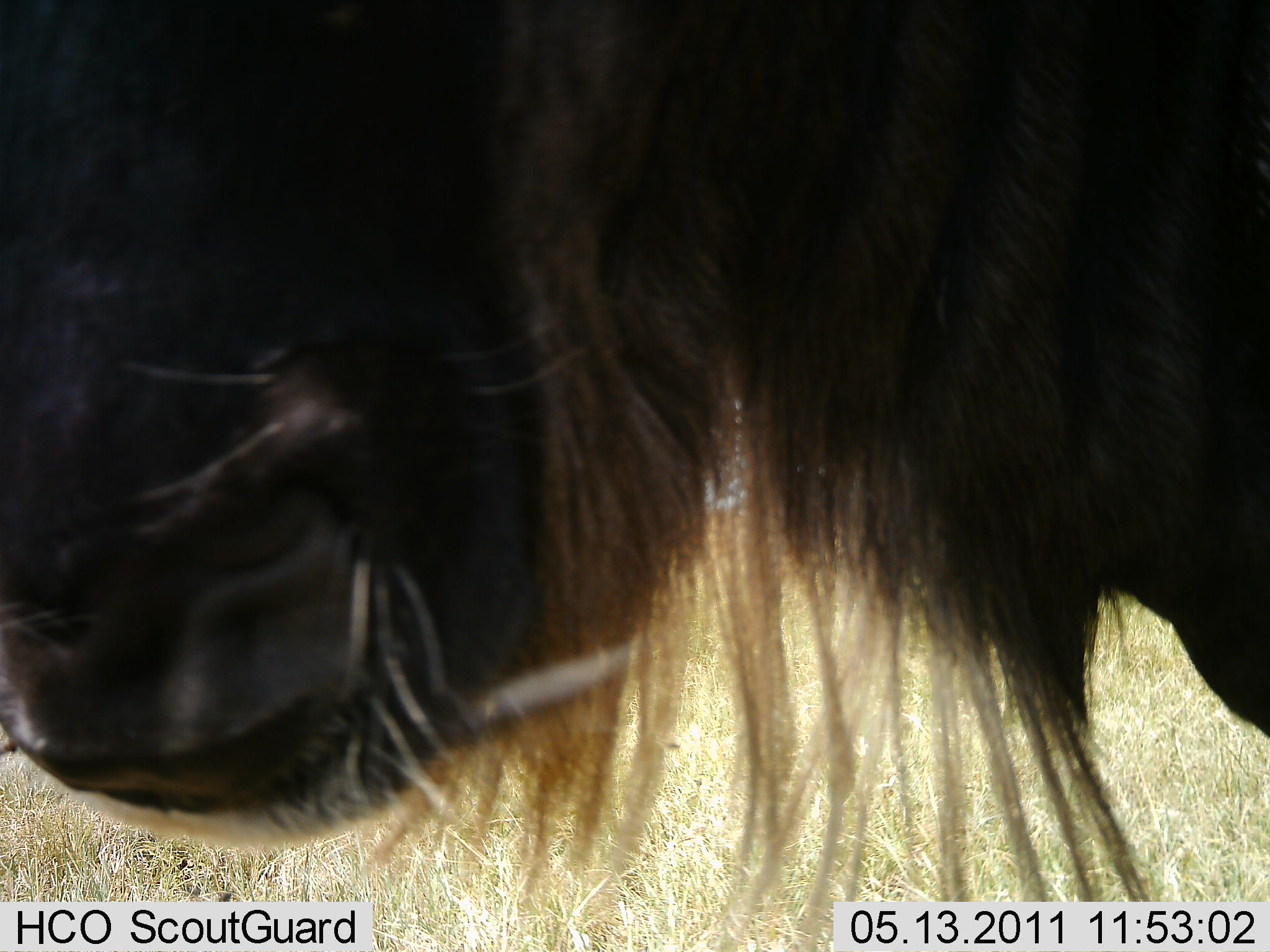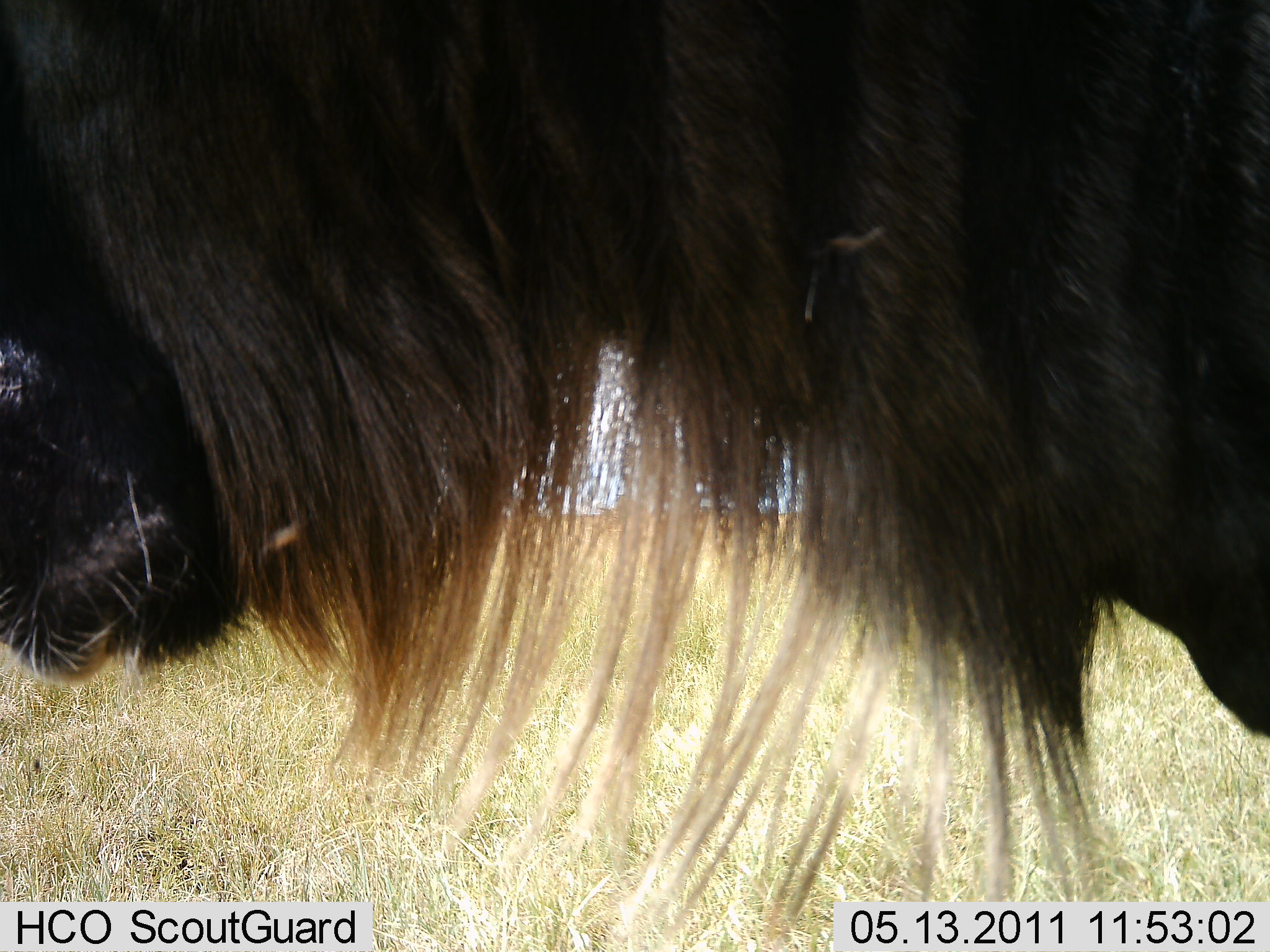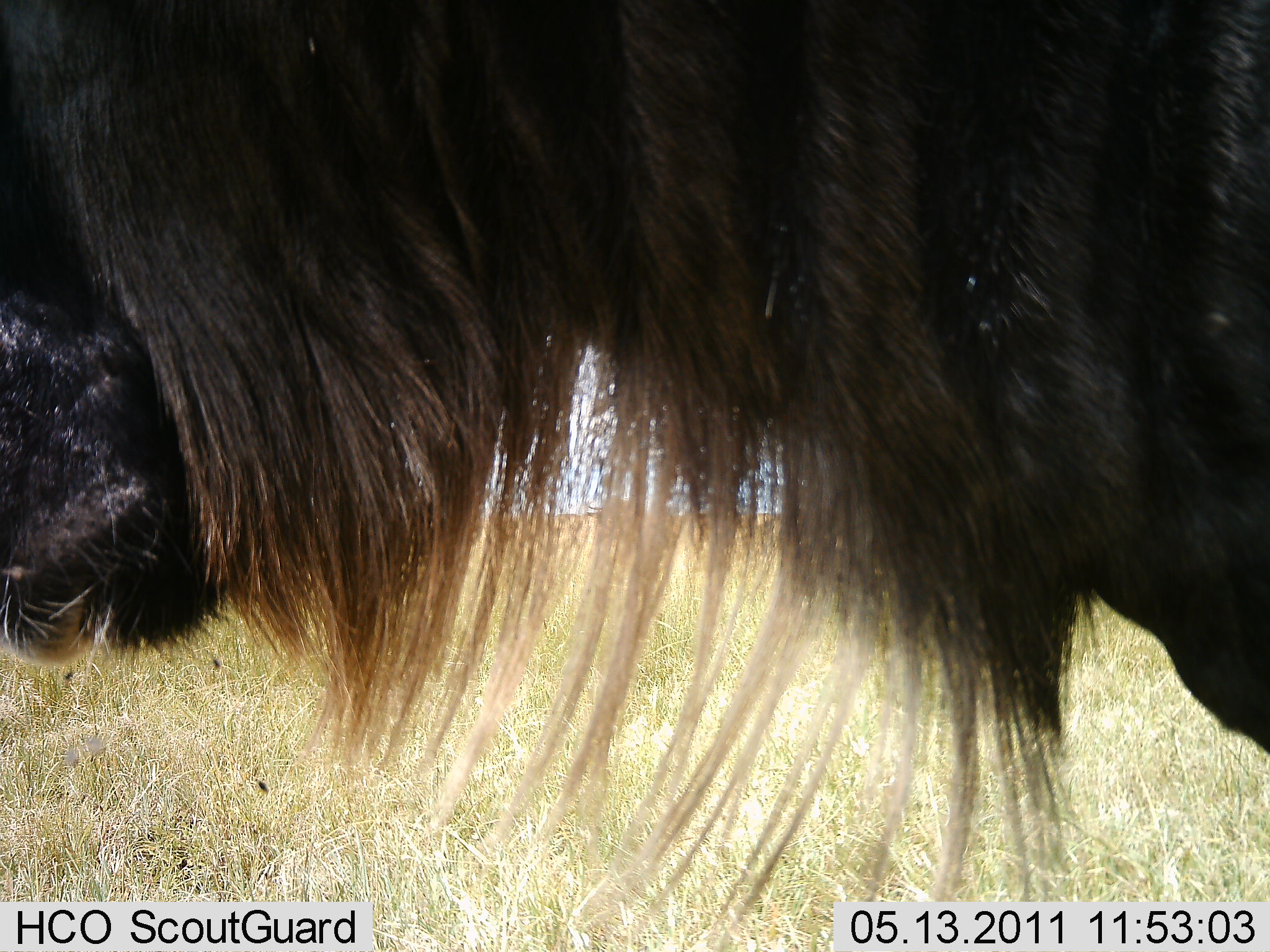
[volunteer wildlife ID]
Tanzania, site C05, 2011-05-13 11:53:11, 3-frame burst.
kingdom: Animalia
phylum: Chordata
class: Mammalia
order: Artiodactyla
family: Bovidae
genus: Connochaetes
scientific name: Connochaetes taurinus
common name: blue wildebeest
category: wildebeest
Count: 1.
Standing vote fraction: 92%.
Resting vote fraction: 0%.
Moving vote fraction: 0%.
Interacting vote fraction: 0%.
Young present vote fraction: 0%.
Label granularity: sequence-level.